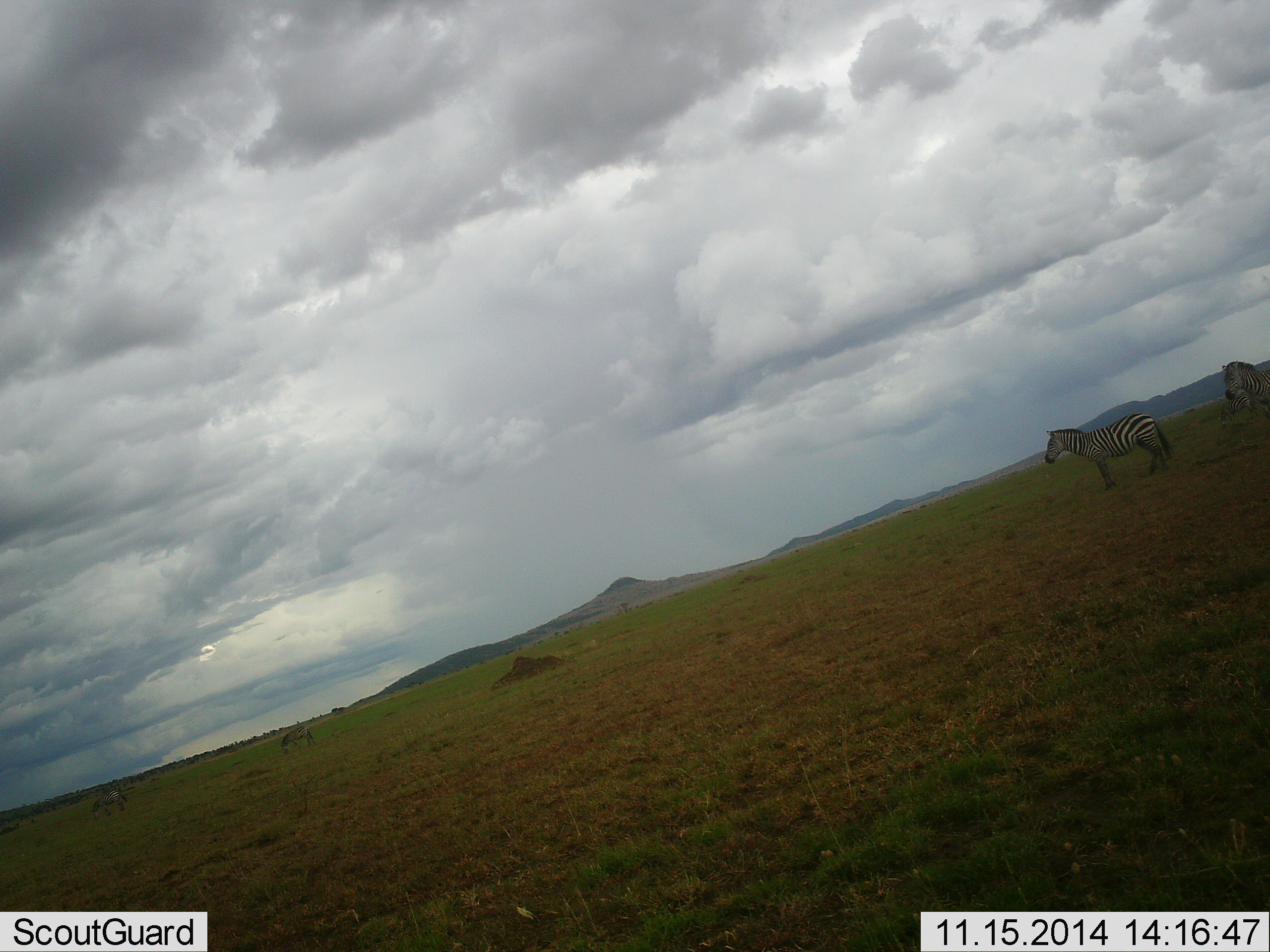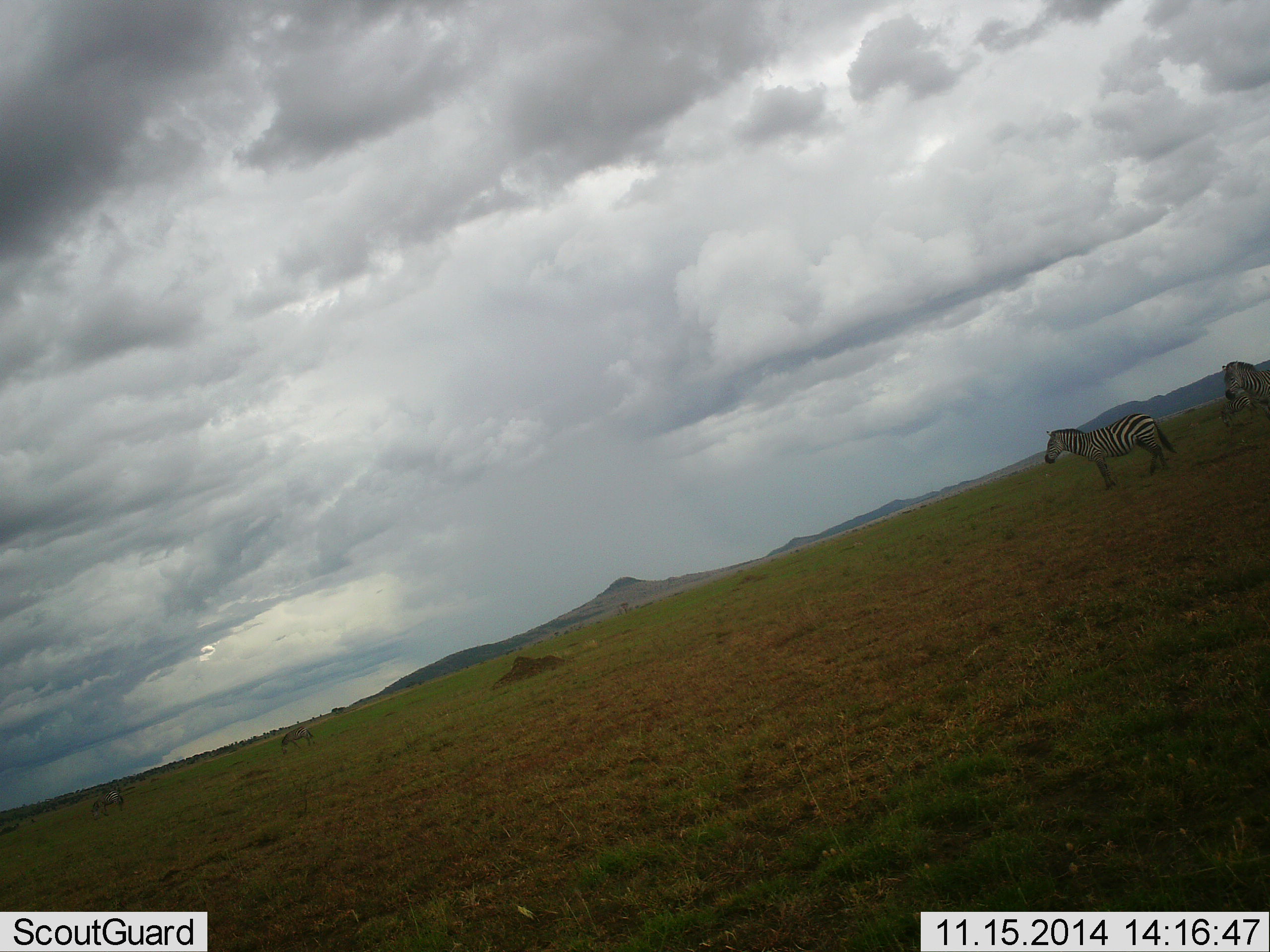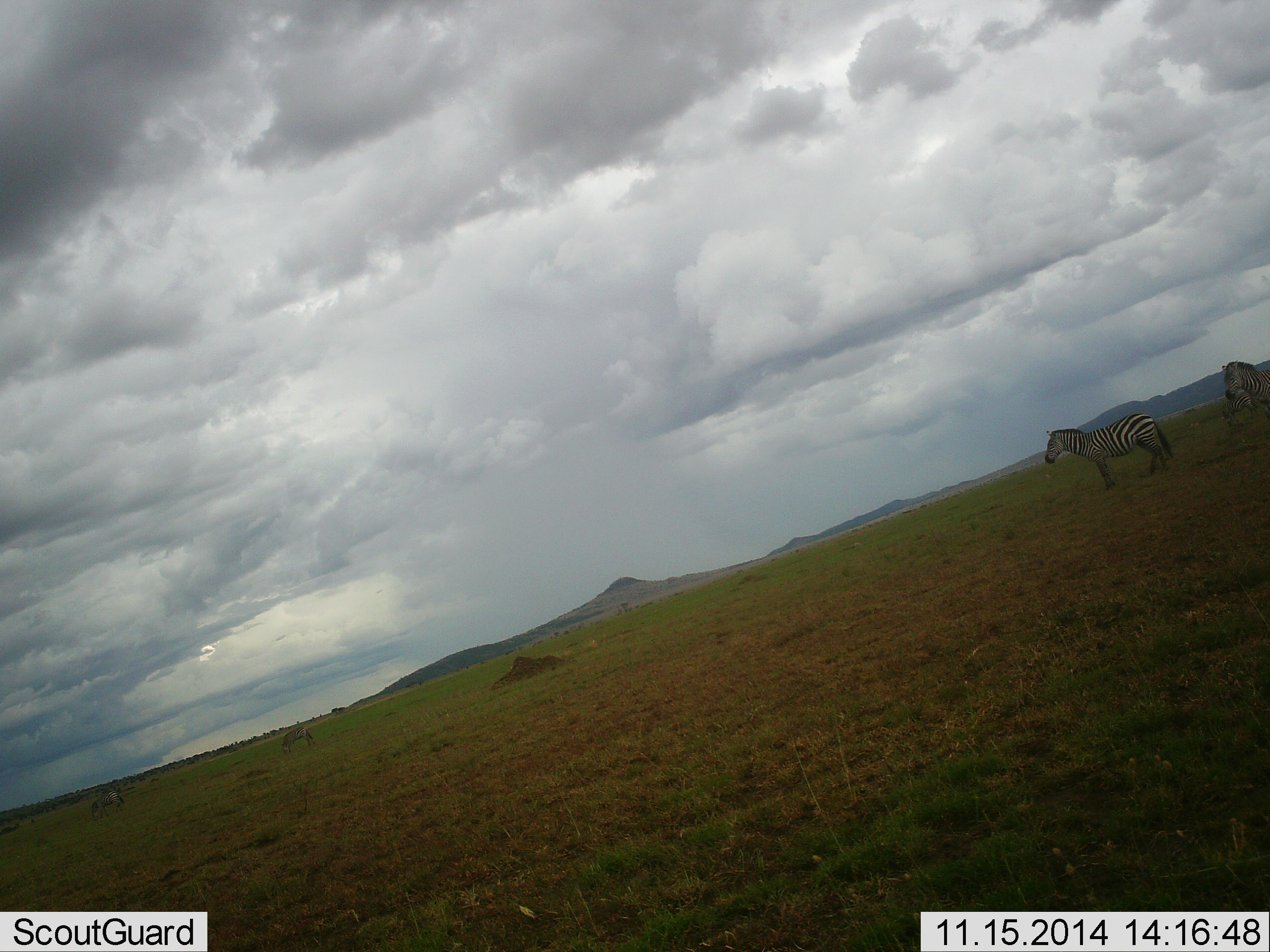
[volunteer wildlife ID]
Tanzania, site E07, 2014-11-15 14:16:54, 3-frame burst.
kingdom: Animalia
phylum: Chordata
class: Mammalia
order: Perissodactyla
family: Equidae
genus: Equus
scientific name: Equus quagga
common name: plains zebra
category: zebra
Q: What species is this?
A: Zebra (plains zebra) (Equus quagga).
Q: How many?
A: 4.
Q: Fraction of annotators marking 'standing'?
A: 100%.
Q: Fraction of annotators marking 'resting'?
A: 0%.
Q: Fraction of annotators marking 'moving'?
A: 0%.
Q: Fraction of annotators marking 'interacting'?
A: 0%.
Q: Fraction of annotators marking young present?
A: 0%.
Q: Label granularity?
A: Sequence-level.